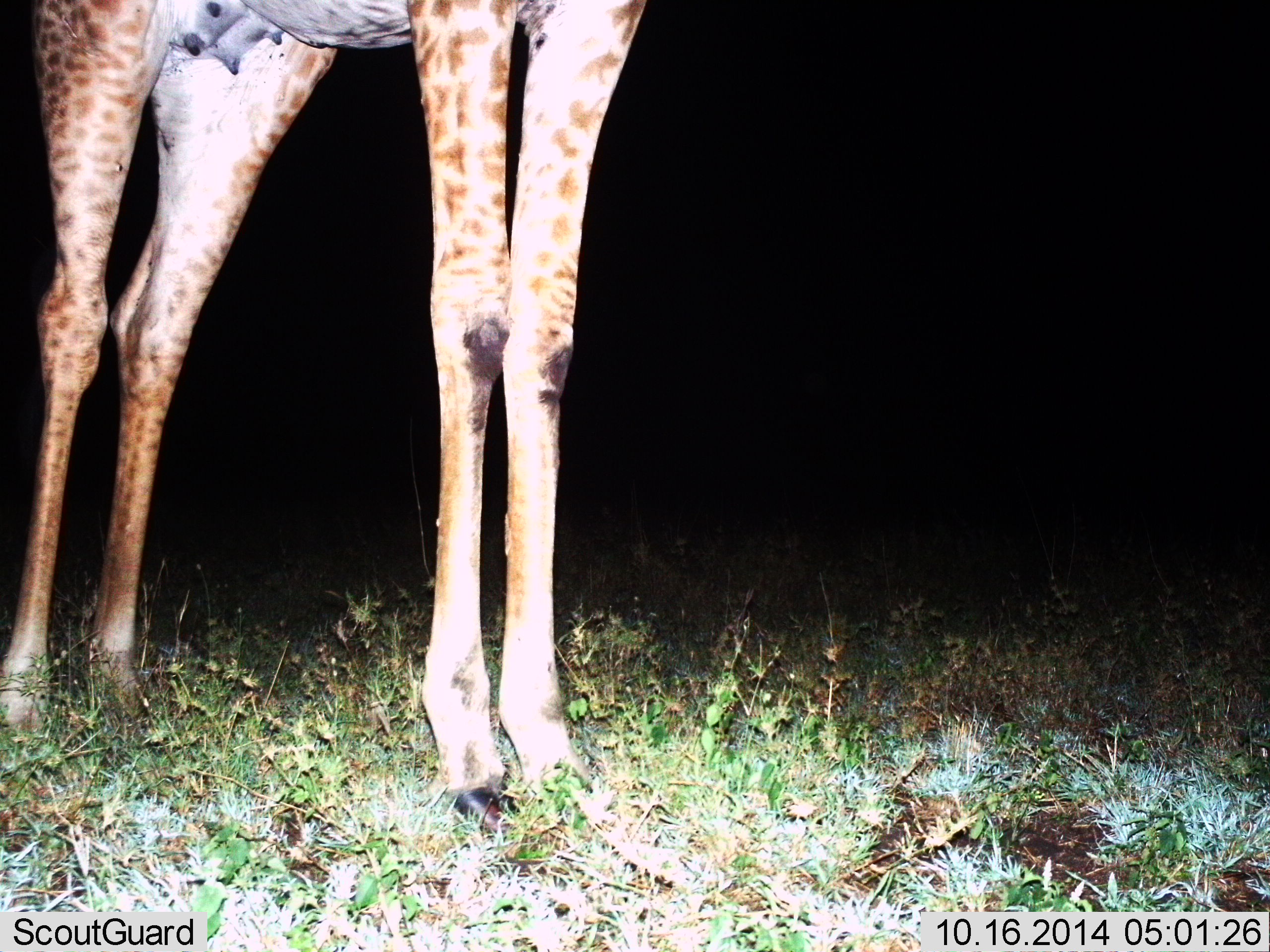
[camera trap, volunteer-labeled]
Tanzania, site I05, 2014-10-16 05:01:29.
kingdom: Animalia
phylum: Chordata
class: Mammalia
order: Artiodactyla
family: Giraffidae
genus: Giraffa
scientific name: Giraffa camelopardalis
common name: giraffe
Giraffe (Giraffa camelopardalis), count 1. Behavior (volunteer vote fractions): standing 100%, resting 0%, moving 0%, interacting 0%. Young present (vote fraction): 0%. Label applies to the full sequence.